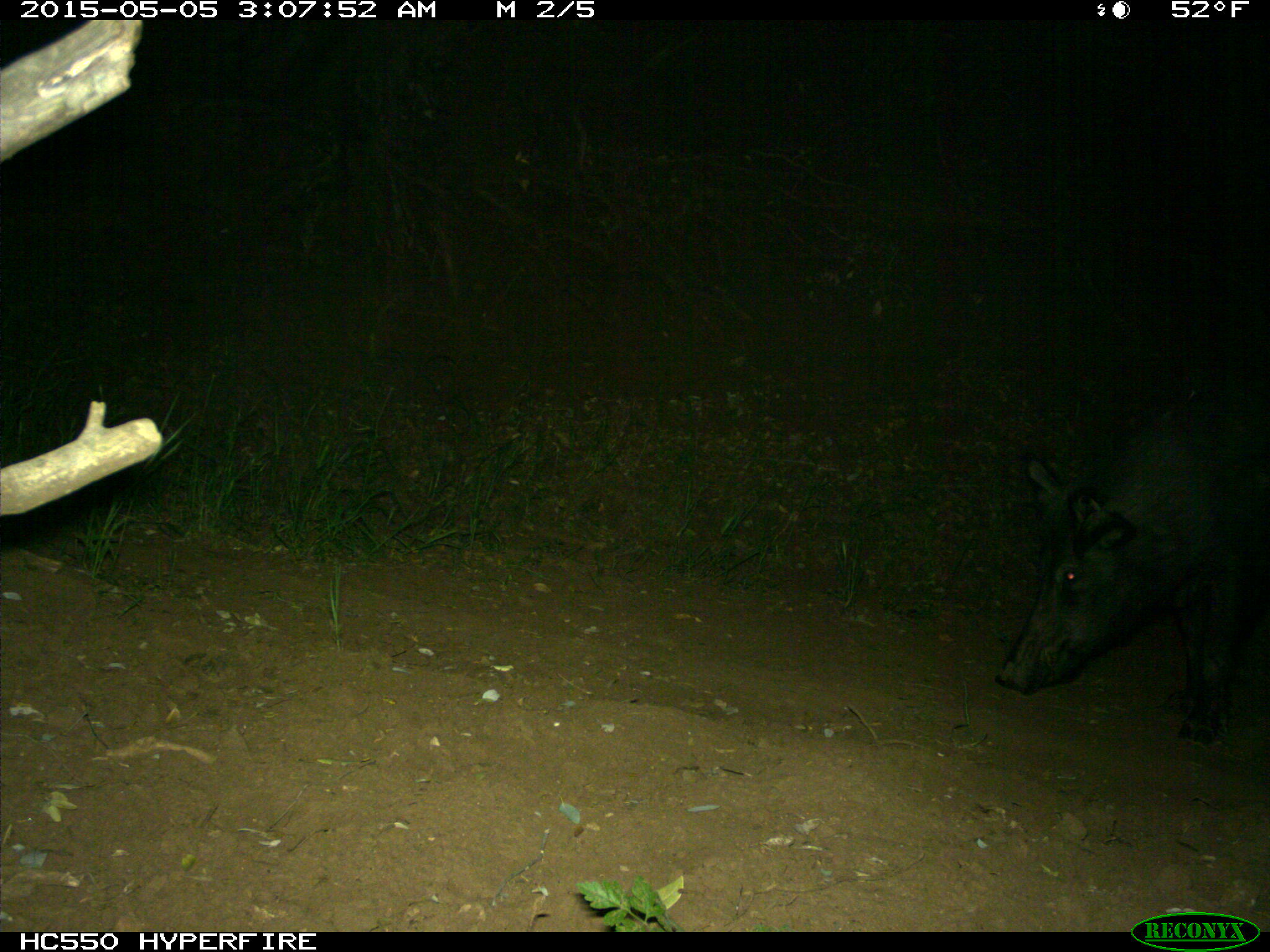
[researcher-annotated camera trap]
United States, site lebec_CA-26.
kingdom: Animalia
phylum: Chordata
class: Mammalia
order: Artiodactyla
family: Suidae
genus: Sus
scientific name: Sus scrofa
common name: wild boar